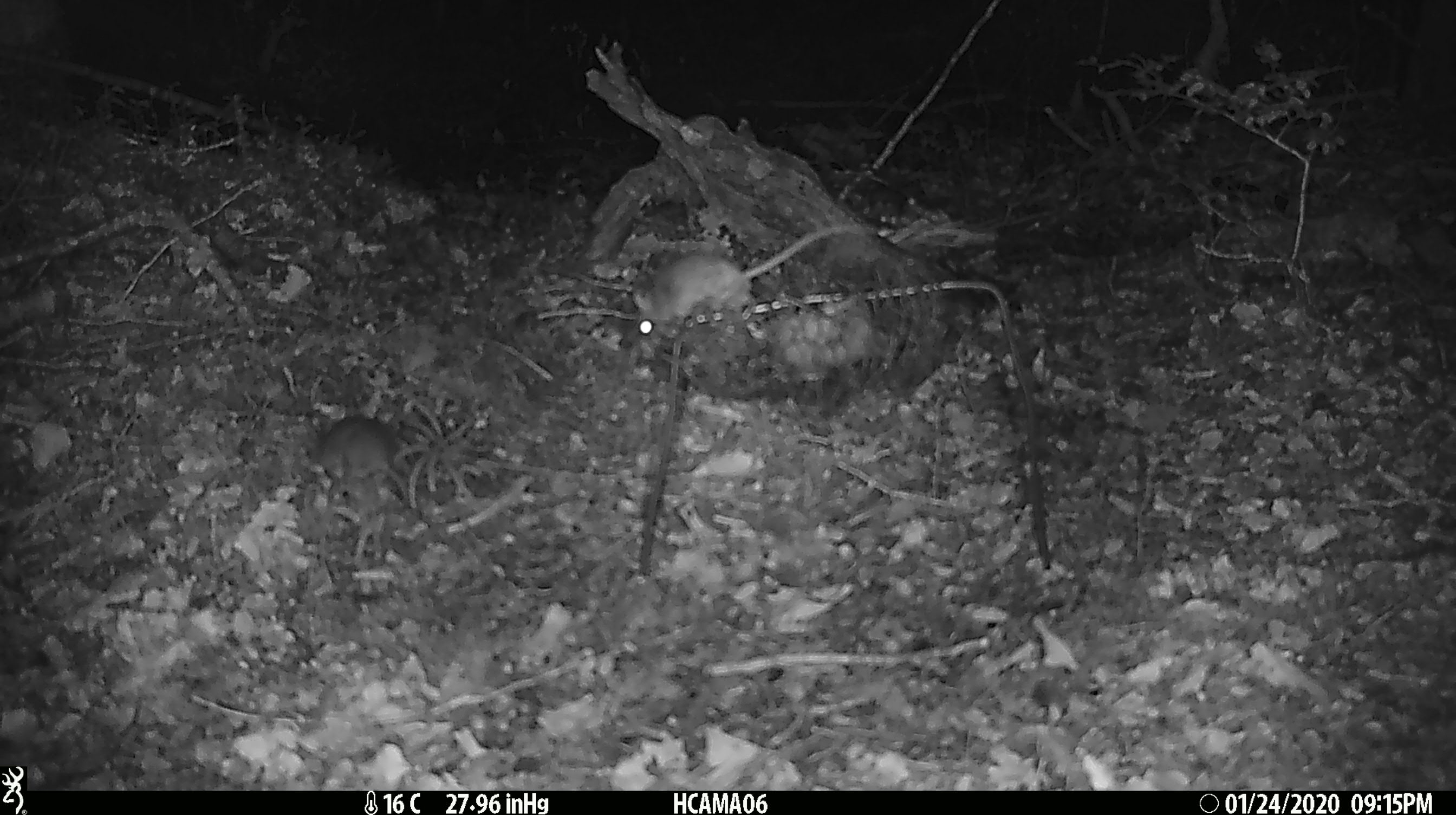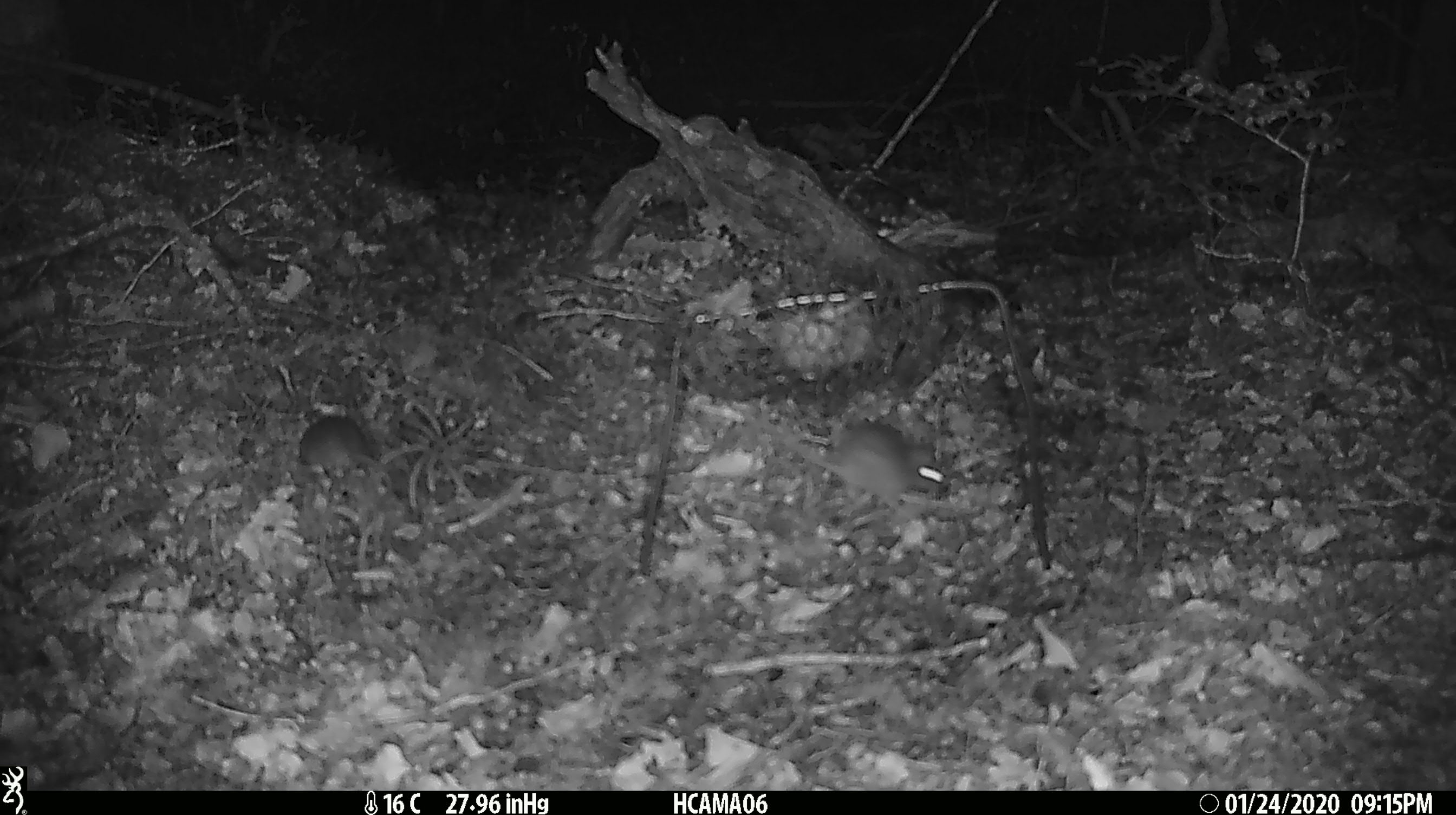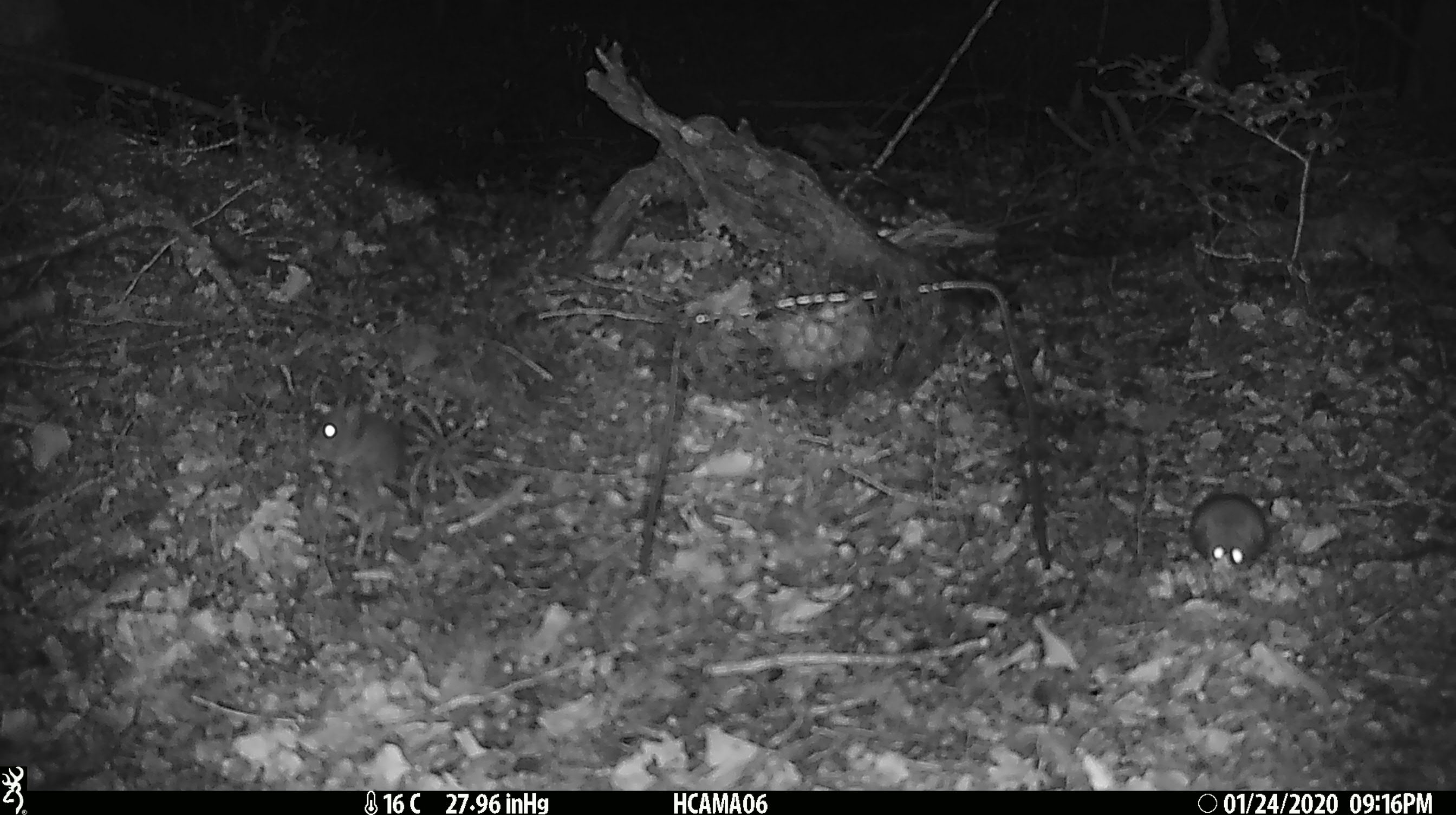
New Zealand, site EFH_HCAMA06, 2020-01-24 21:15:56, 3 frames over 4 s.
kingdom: Animalia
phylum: Chordata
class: Mammalia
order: Rodentia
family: Muridae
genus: Mus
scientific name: Mus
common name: mouse